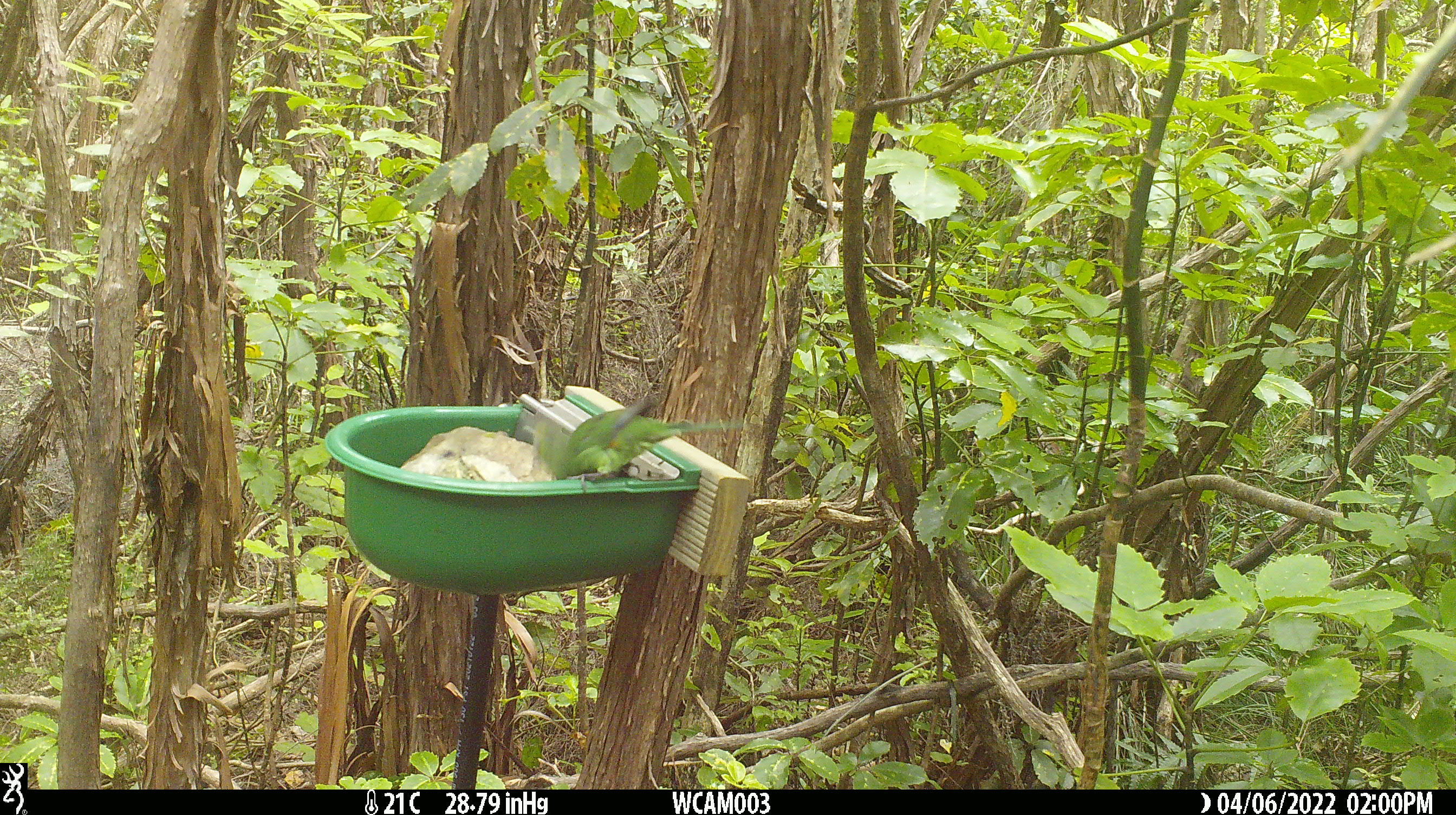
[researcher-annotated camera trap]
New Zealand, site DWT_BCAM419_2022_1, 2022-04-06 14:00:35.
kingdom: Animalia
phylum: Chordata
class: Aves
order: Psittaciformes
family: Psittaculidae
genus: Cyanoramphus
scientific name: Cyanoramphus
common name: parakeet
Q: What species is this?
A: Parakeet (Cyanoramphus).